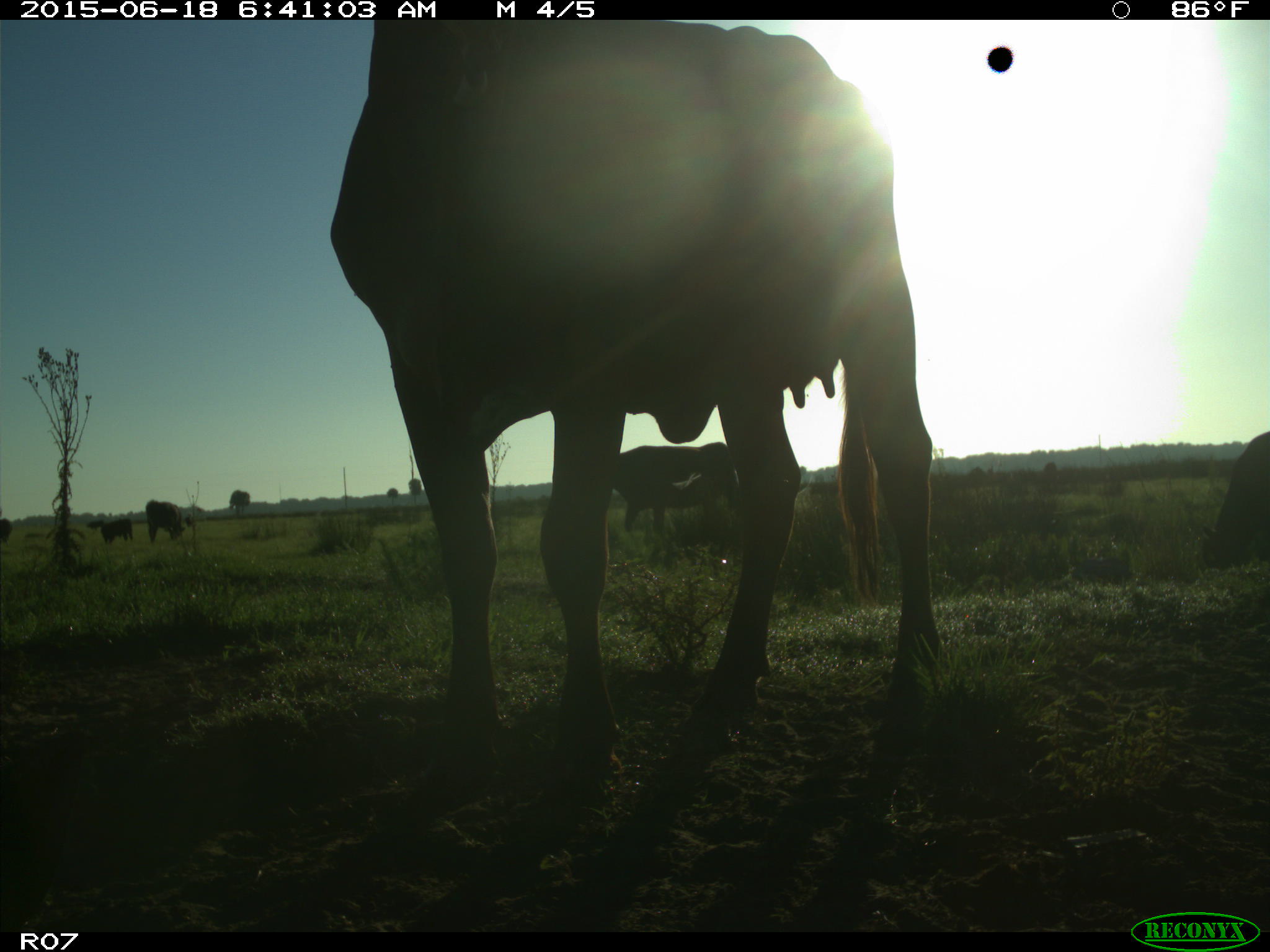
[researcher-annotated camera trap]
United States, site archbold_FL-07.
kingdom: Animalia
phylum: Chordata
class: Mammalia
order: Artiodactyla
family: Bovidae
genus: Bos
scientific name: Bos taurus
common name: domestic cow